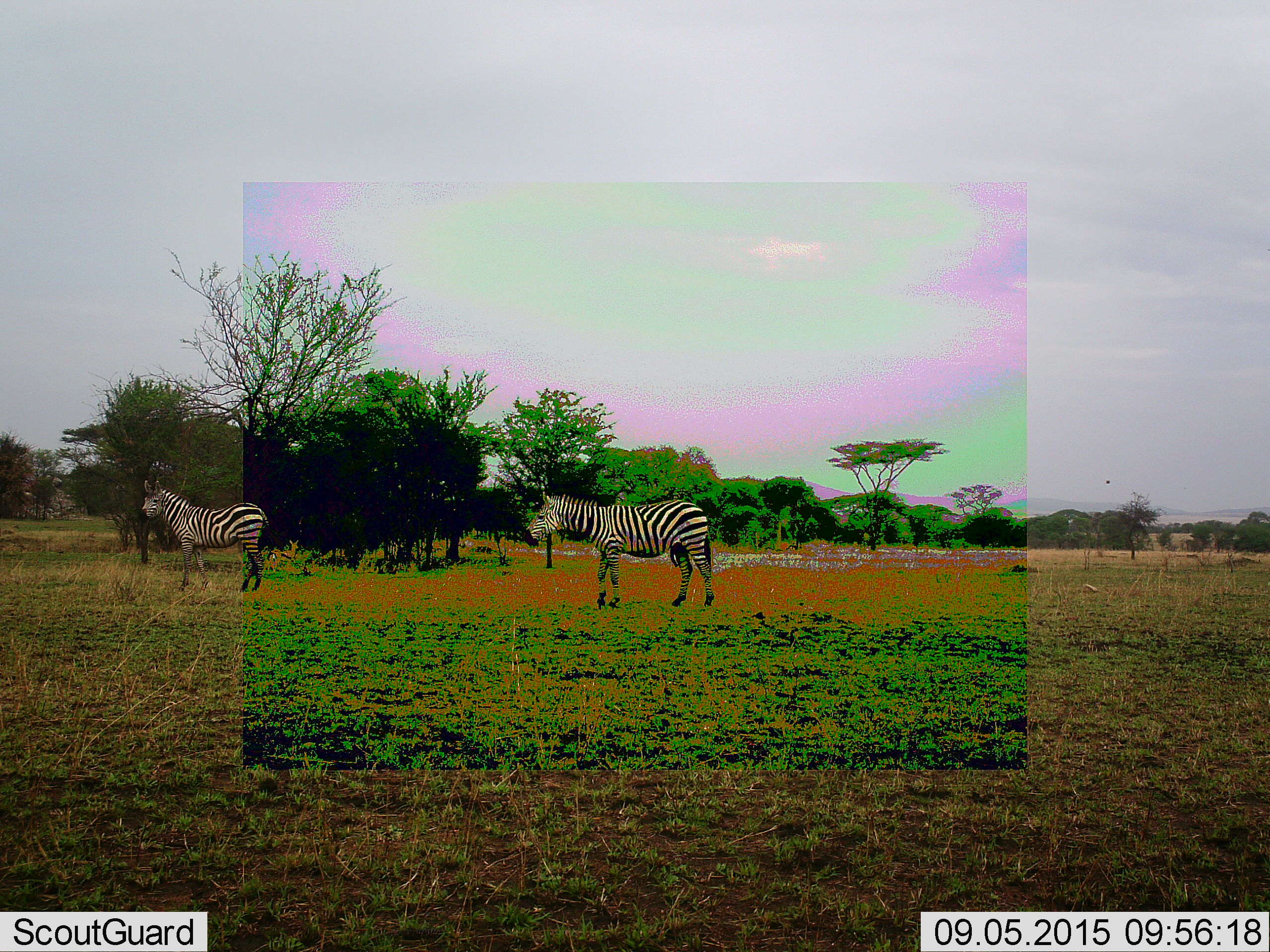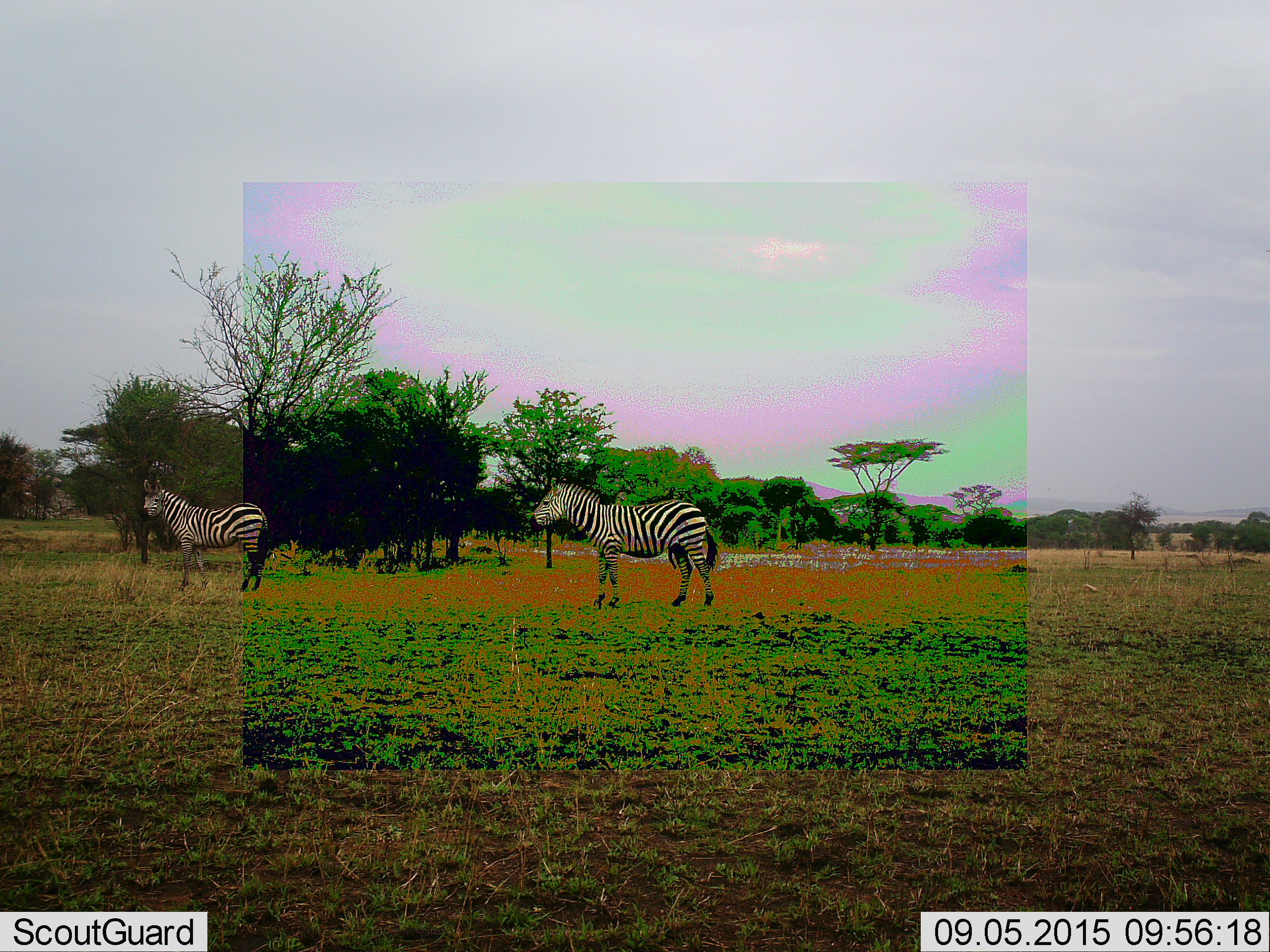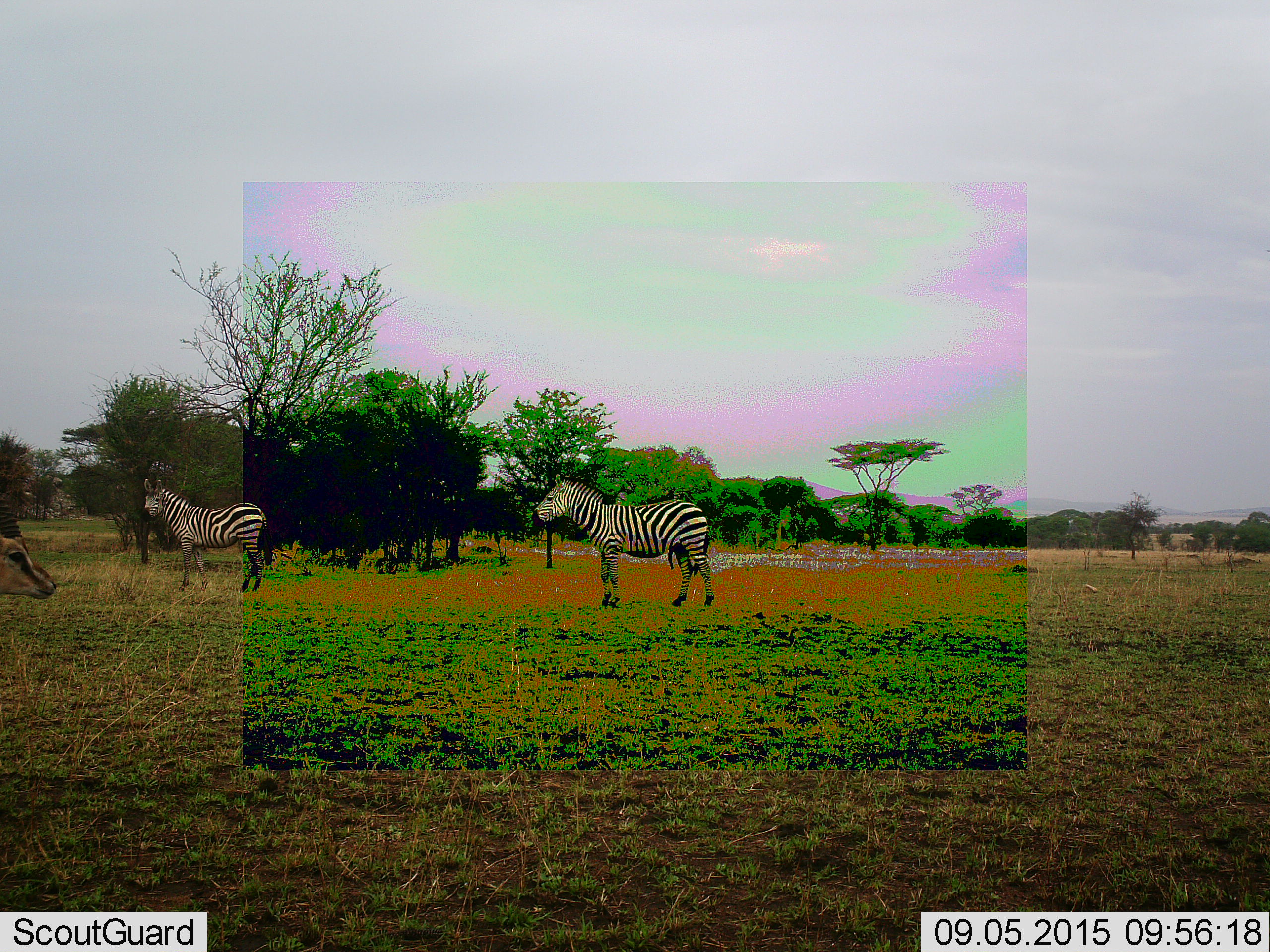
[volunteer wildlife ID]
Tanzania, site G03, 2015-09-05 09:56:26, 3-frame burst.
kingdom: Animalia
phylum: Chordata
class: Mammalia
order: Perissodactyla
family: Equidae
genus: Equus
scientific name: Equus quagga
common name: plains zebra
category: zebra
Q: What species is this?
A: Zebra (plains zebra) (Equus quagga).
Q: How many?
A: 2.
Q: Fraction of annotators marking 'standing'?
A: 88%.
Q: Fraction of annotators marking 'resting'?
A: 0%.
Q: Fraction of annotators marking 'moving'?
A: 41%.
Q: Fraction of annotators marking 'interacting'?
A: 0%.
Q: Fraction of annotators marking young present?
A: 0%.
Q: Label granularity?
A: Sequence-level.